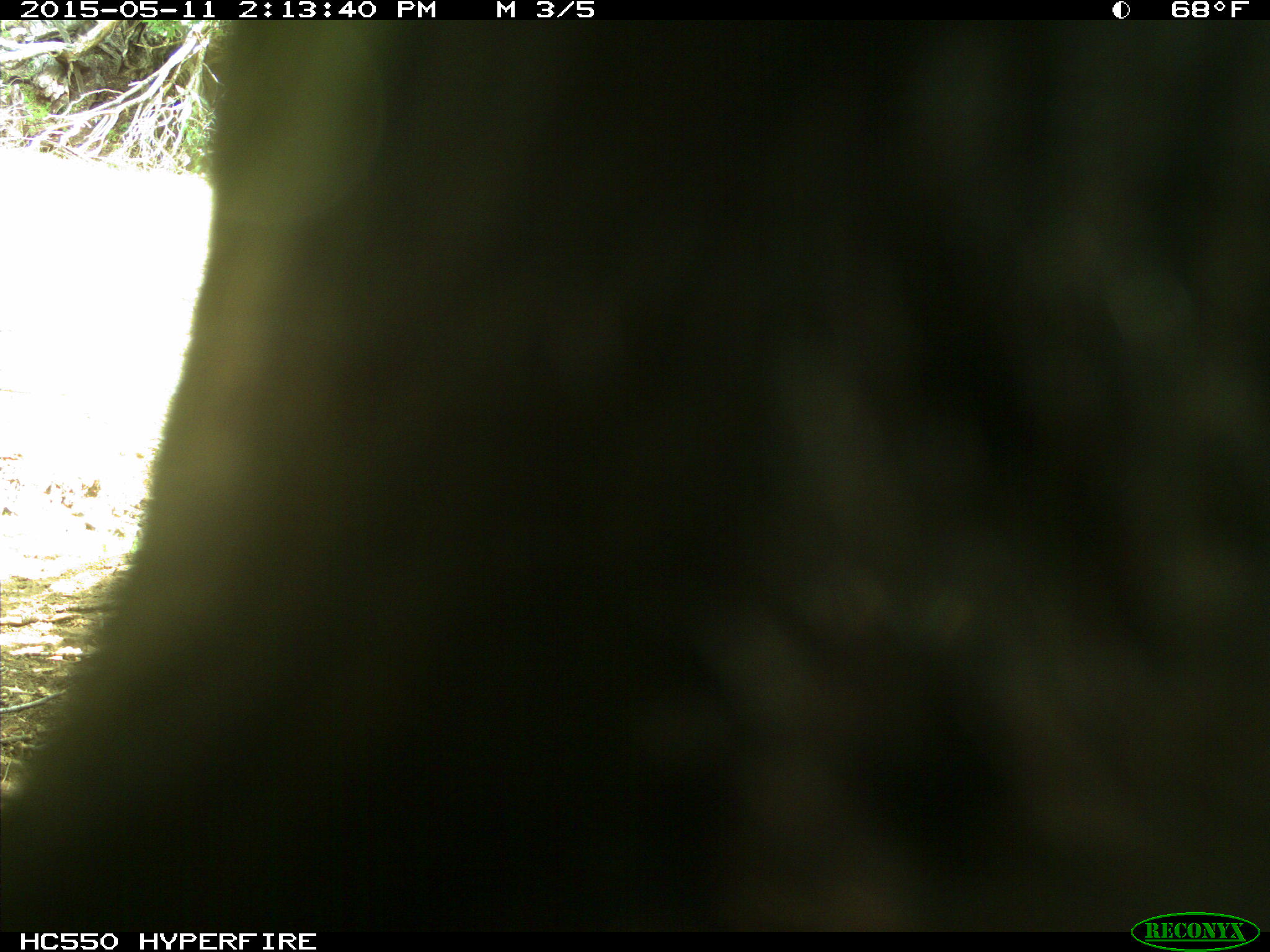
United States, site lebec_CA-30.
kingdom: Animalia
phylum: Chordata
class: Mammalia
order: Artiodactyla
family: Bovidae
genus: Bos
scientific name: Bos taurus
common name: domestic cow